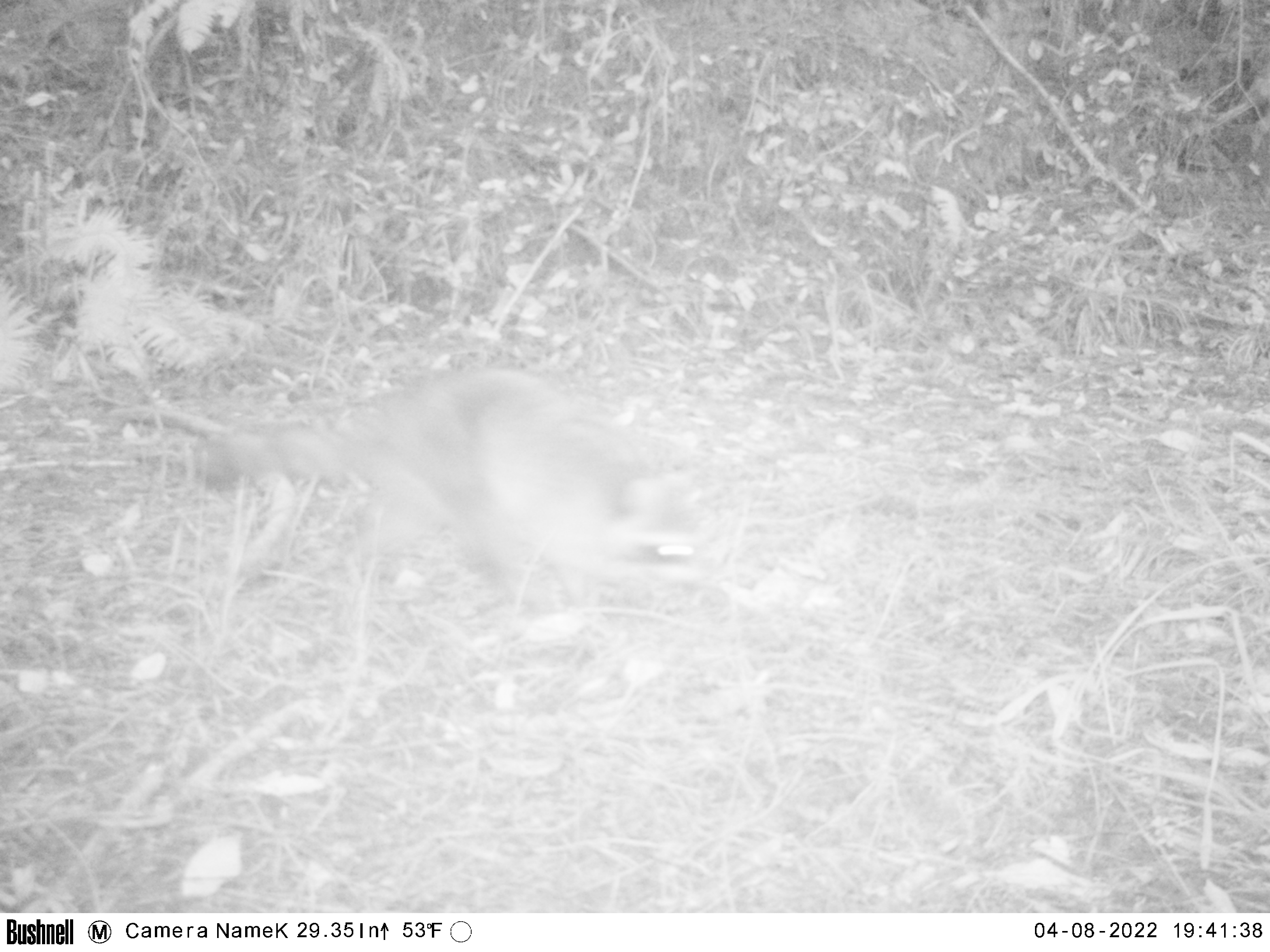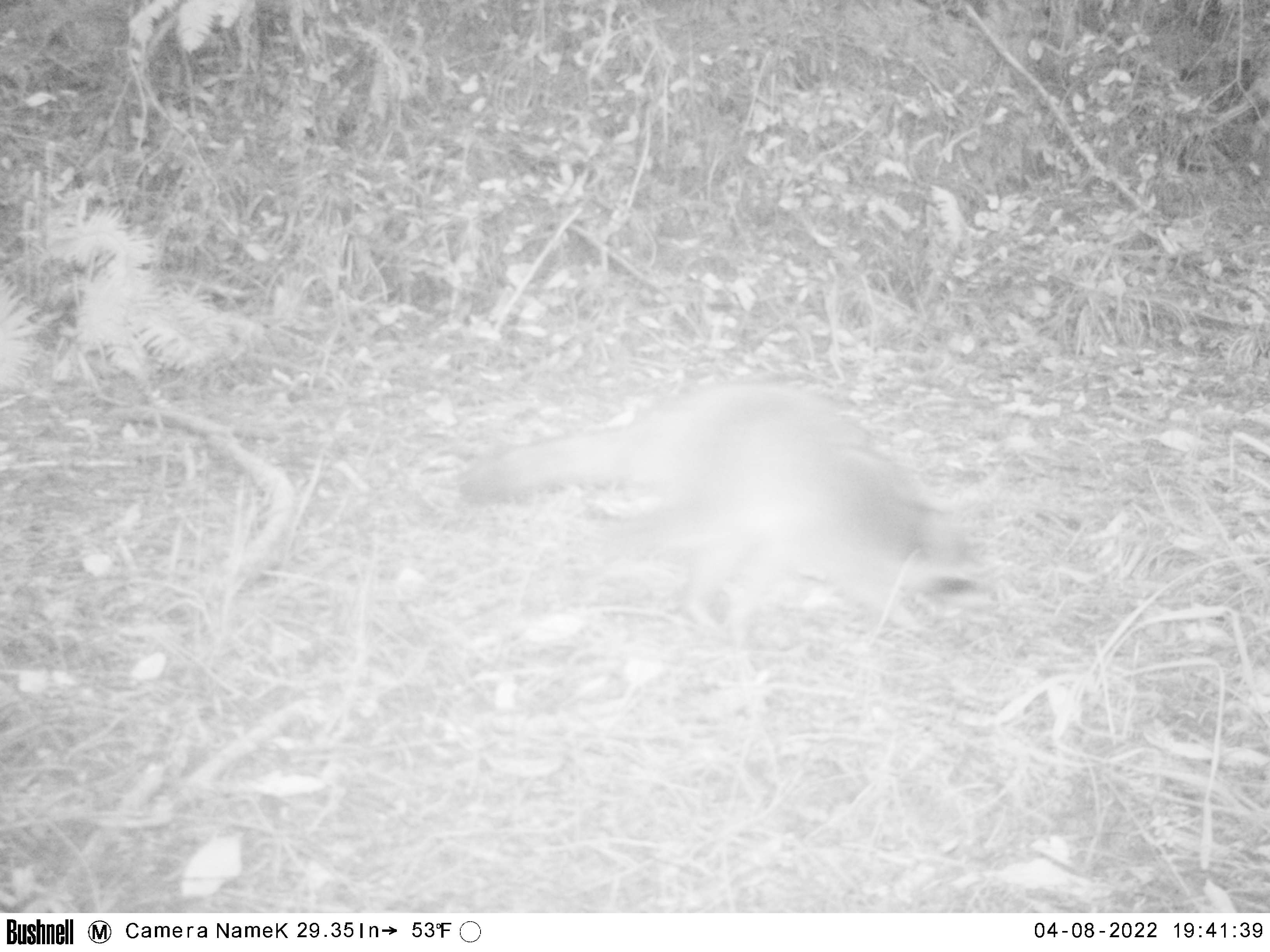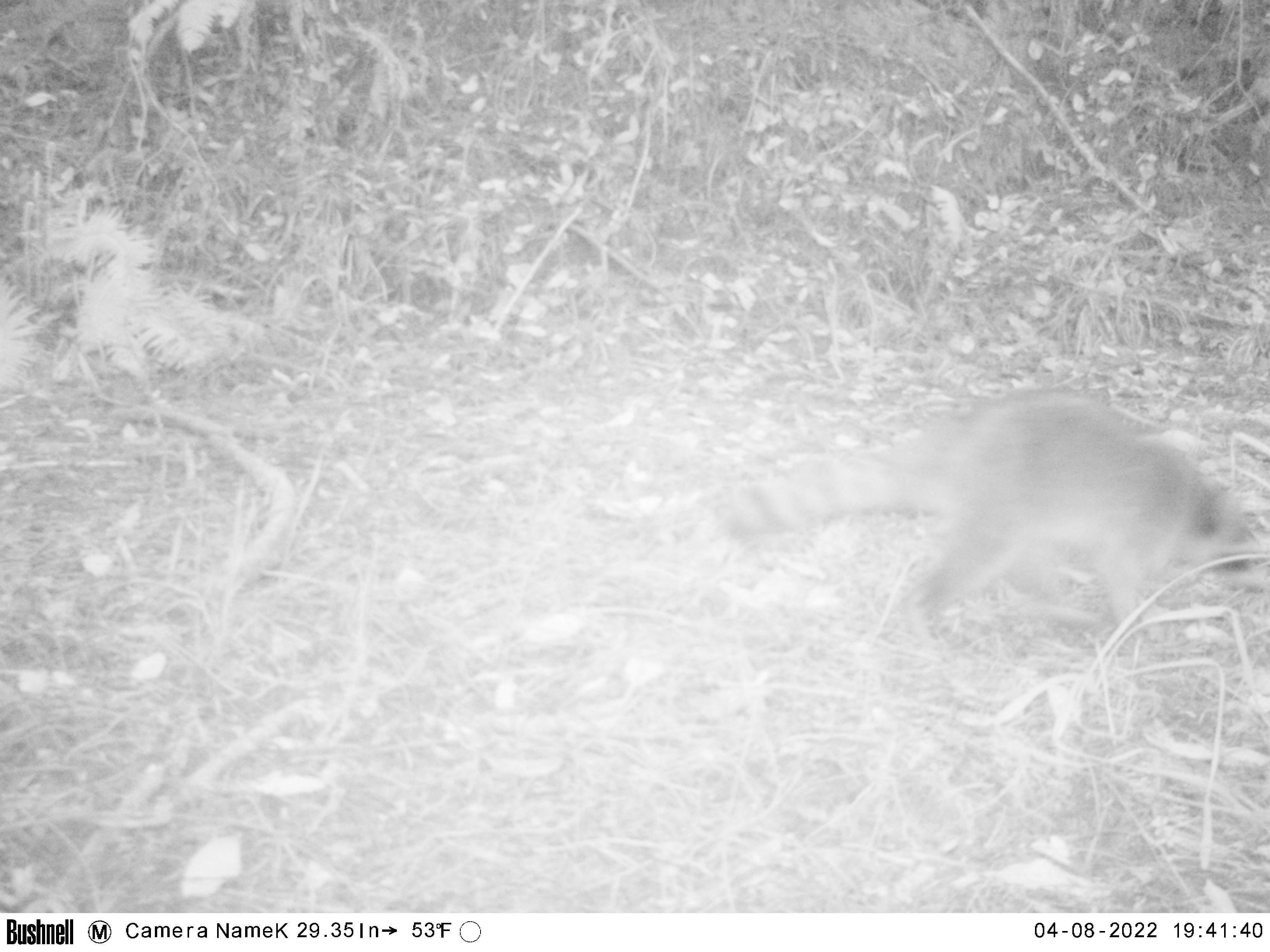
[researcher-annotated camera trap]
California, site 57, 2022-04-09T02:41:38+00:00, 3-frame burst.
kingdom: Animalia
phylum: Chordata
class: Mammalia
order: Carnivora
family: Procyonidae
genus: Procyon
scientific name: Procyon lotor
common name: raccoon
Raccoon (Procyon lotor).